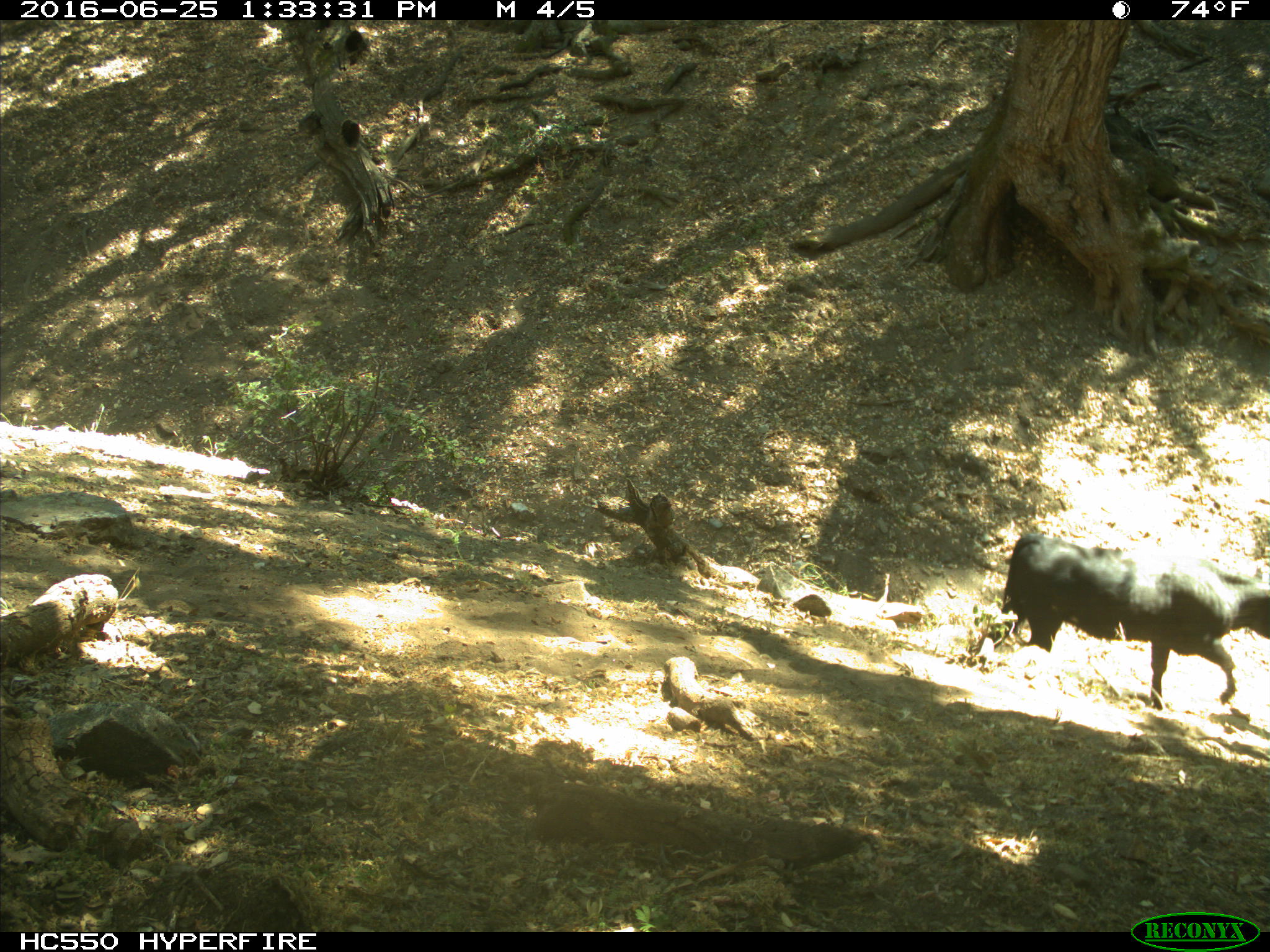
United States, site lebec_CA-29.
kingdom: Animalia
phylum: Chordata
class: Mammalia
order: Artiodactyla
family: Bovidae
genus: Bos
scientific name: Bos taurus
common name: domestic cow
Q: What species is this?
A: Bos taurus (domestic cow).